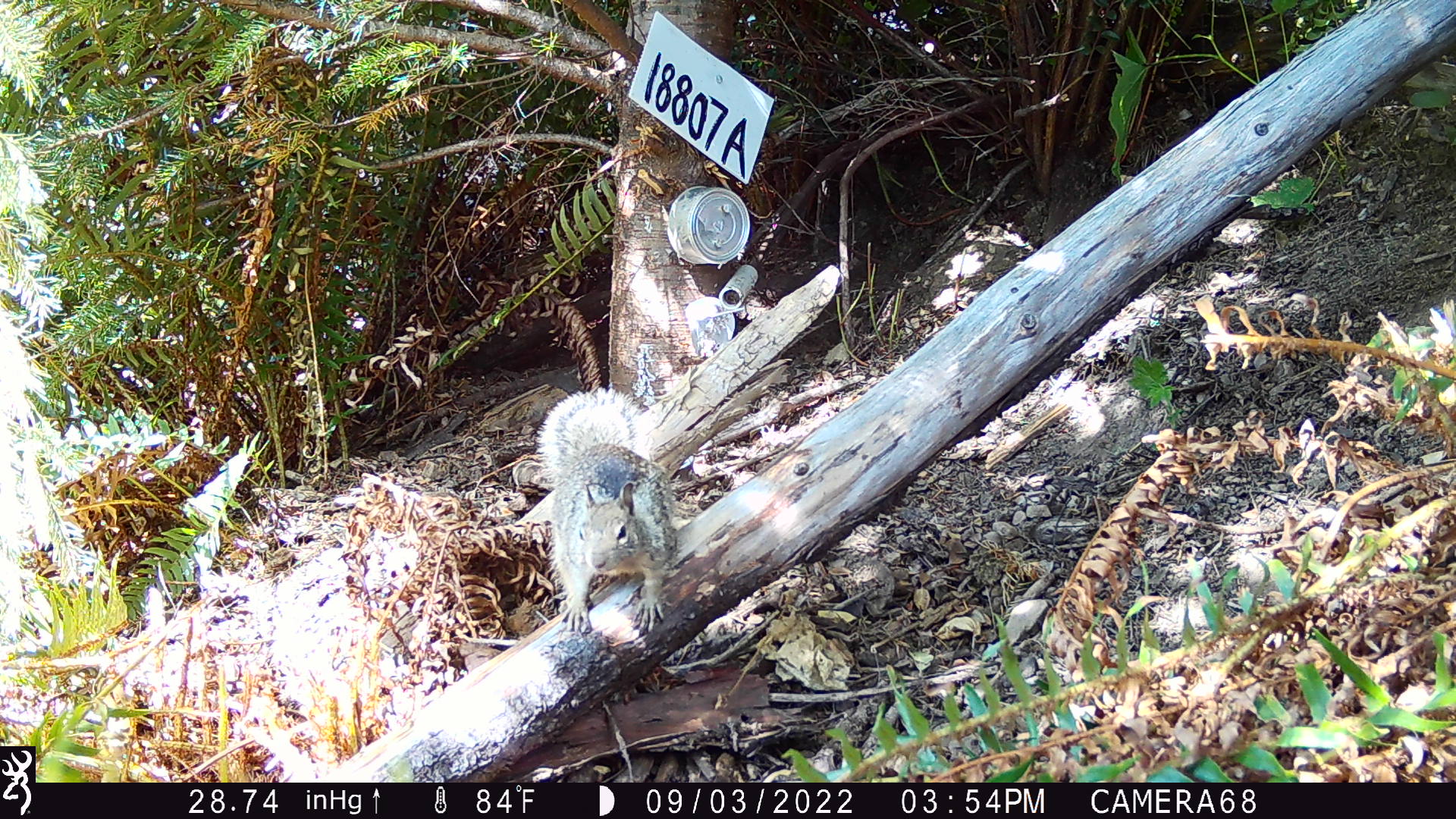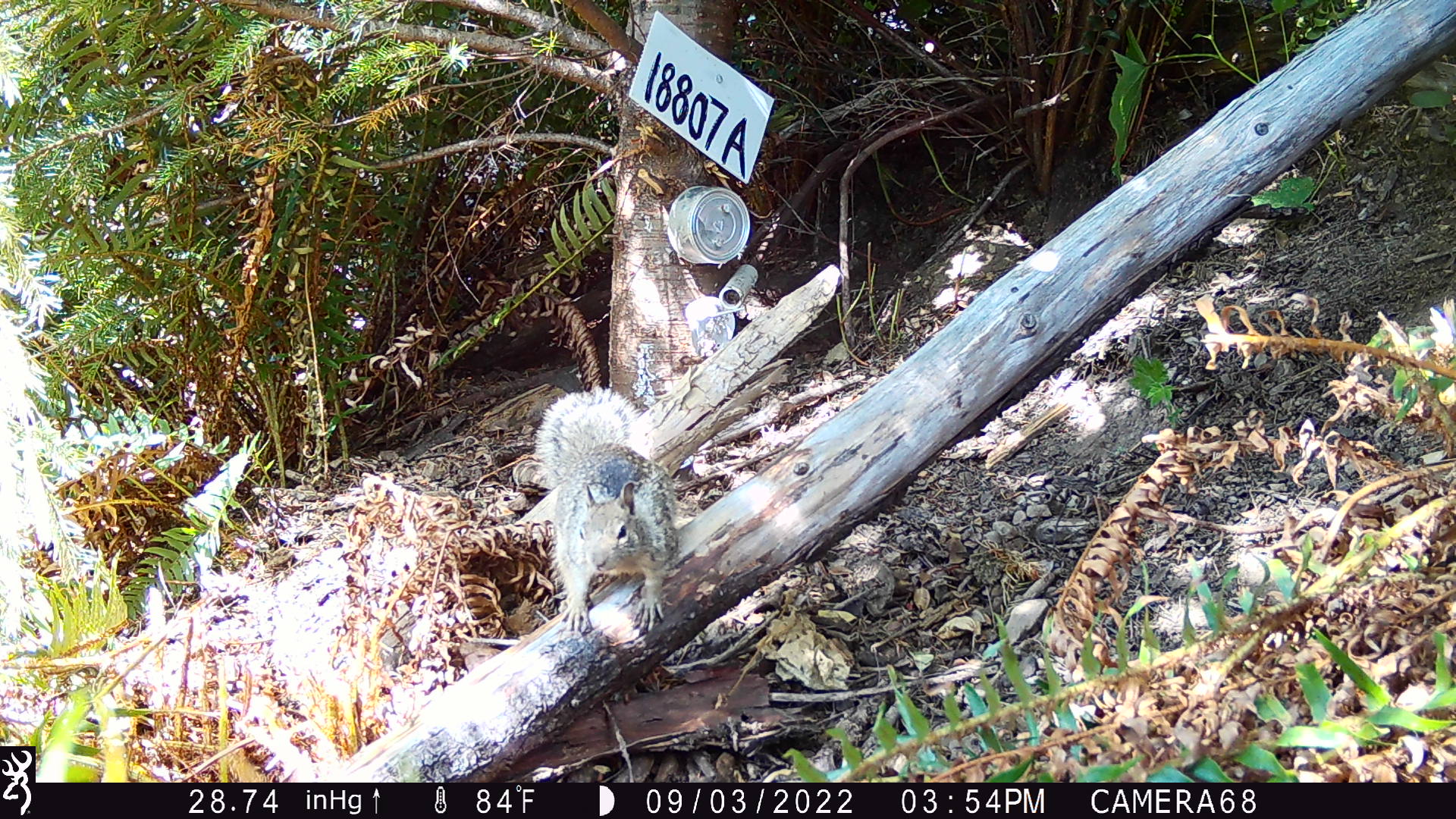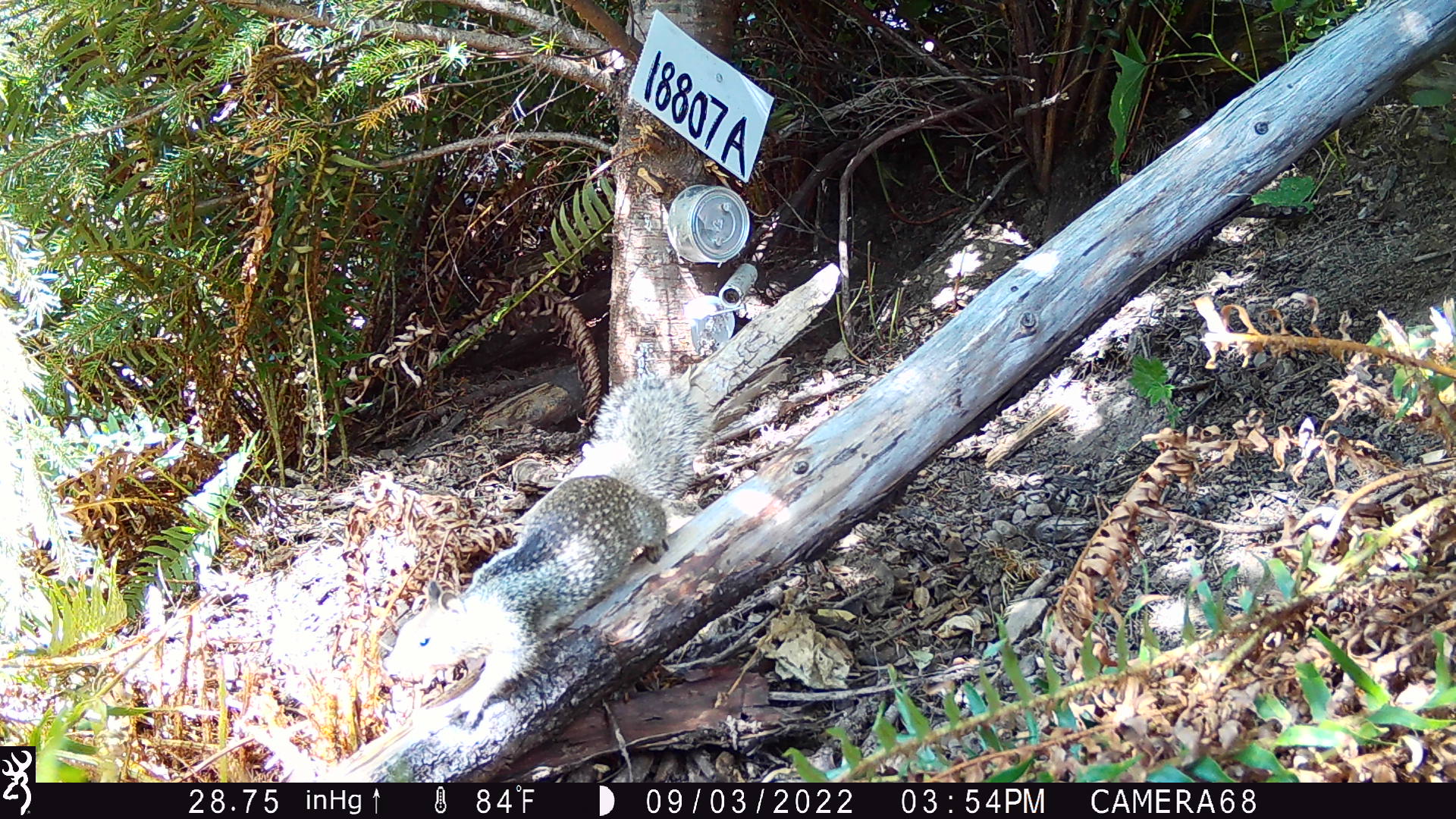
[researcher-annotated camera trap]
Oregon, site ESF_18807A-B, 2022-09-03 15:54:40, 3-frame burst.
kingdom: Animalia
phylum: Chordata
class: Mammalia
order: Rodentia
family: Sciuridae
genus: Sciurus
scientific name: Sciurus griseus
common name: western gray squirrel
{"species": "western gray squirrel (Sciurus griseus)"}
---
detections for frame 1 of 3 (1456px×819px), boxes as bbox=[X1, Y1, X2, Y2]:
western gray squirrel: bbox=[528, 384, 680, 638]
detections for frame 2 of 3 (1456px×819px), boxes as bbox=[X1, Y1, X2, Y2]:
western gray squirrel: bbox=[530, 379, 690, 640]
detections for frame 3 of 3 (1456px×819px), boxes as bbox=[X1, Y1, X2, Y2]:
western gray squirrel: bbox=[388, 377, 697, 732]